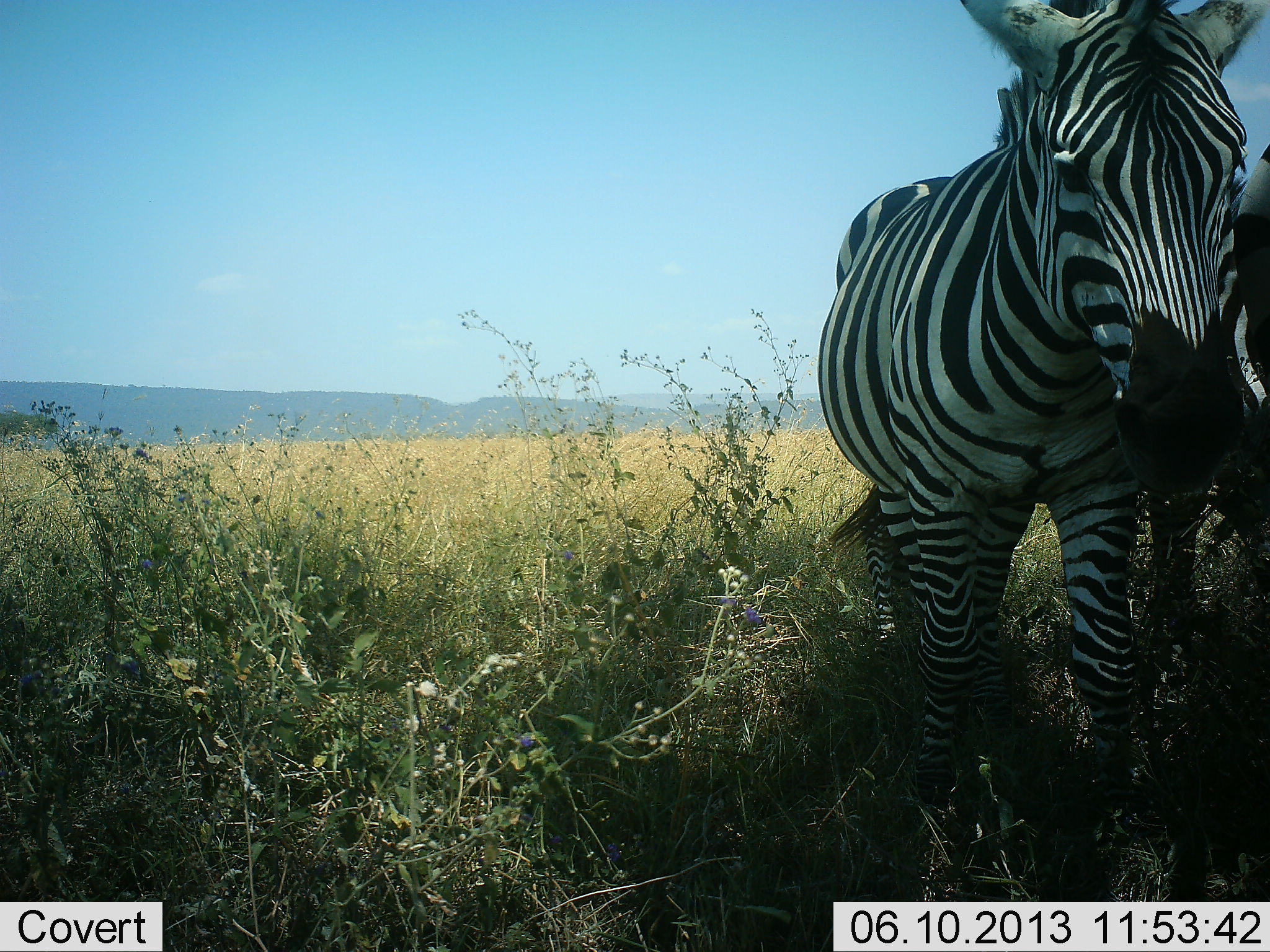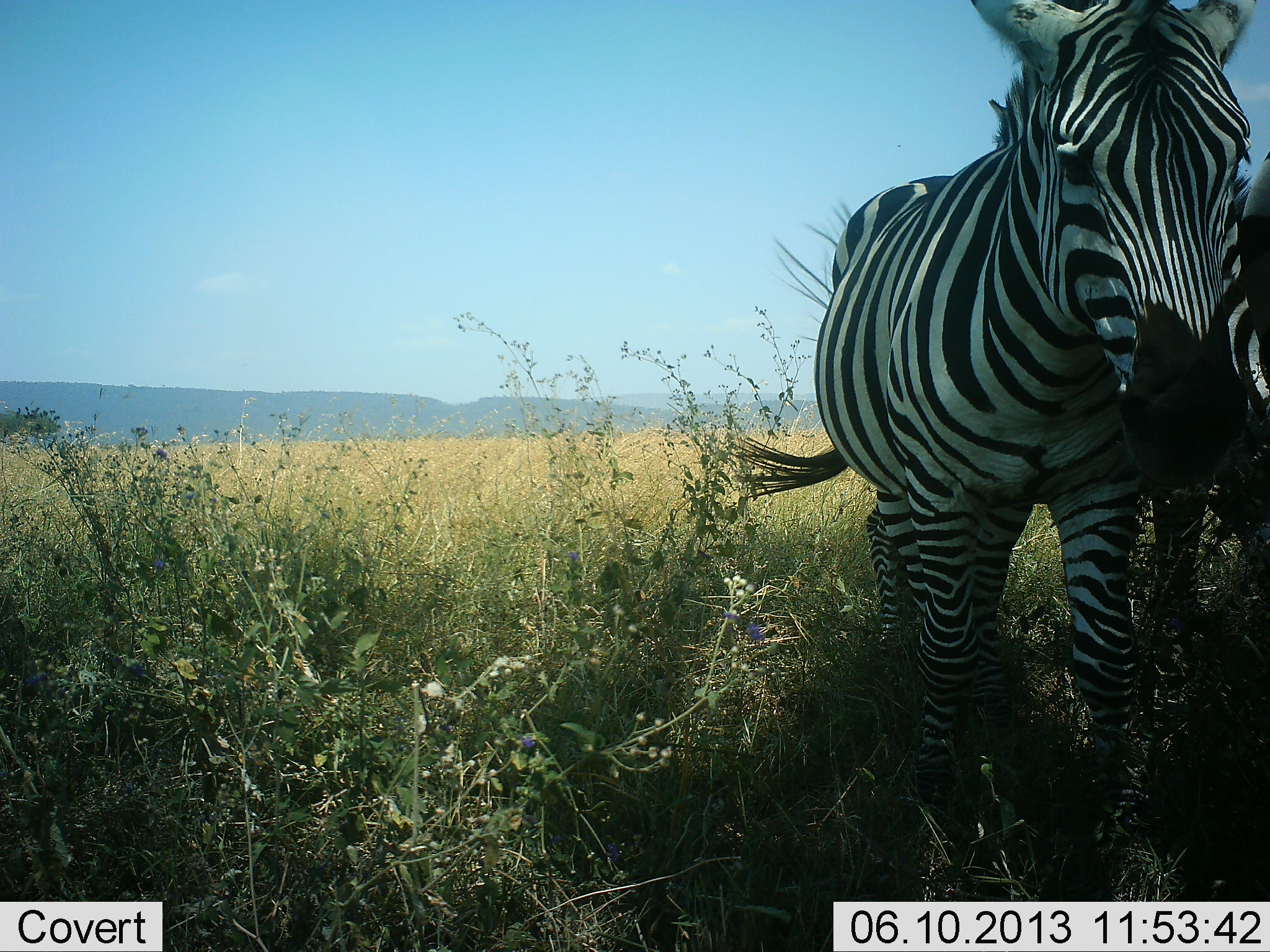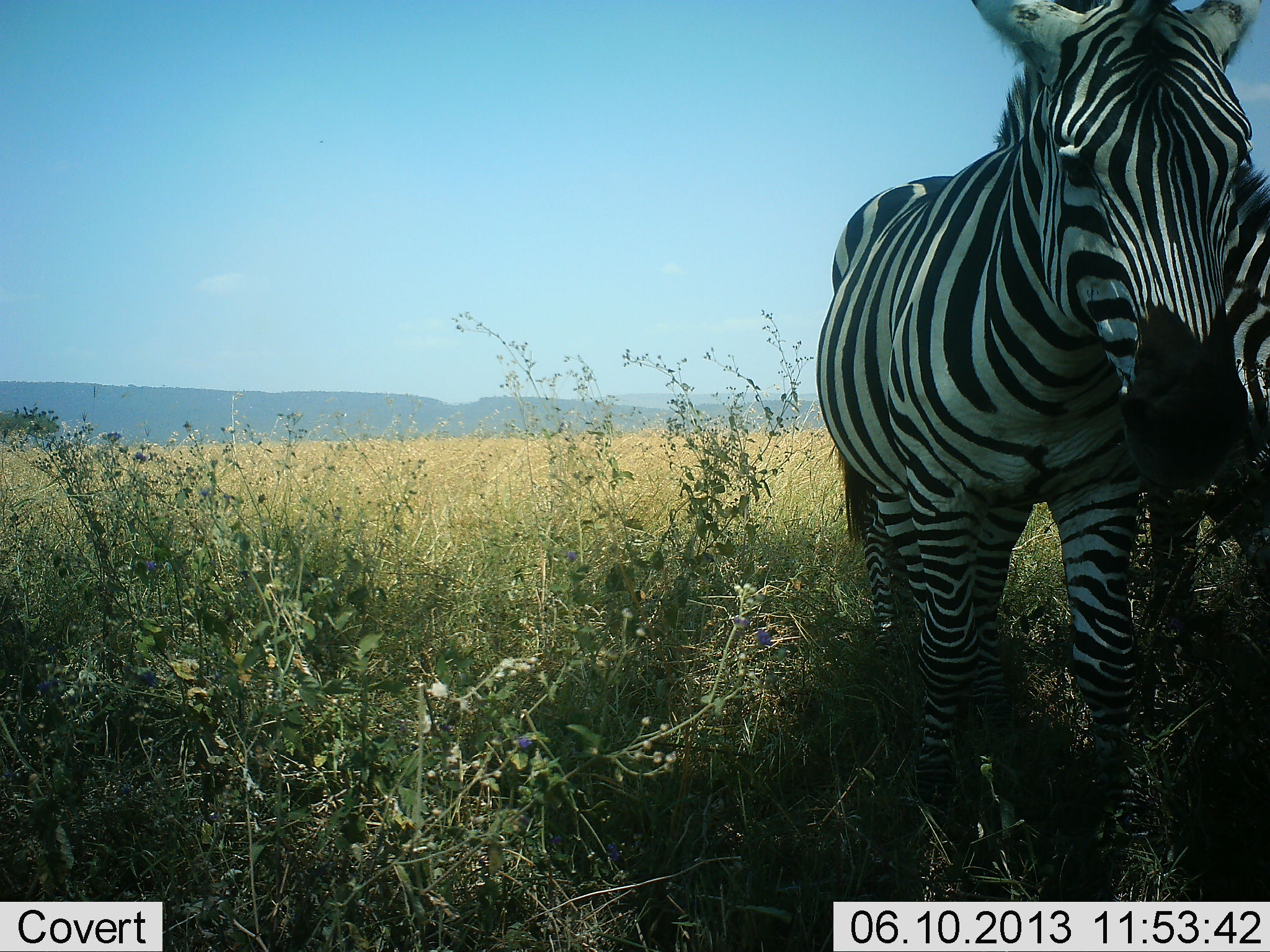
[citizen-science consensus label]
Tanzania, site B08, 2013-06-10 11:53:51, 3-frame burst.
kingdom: Animalia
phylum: Chordata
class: Mammalia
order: Perissodactyla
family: Equidae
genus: Equus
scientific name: Equus quagga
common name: plains zebra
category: zebra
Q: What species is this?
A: Zebra (plains zebra) (Equus quagga).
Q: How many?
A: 2.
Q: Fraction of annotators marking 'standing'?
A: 81%.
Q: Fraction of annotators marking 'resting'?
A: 8%.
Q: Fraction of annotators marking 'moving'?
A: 0%.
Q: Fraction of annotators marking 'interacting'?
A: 23%.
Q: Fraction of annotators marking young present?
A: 4%.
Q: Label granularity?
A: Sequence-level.